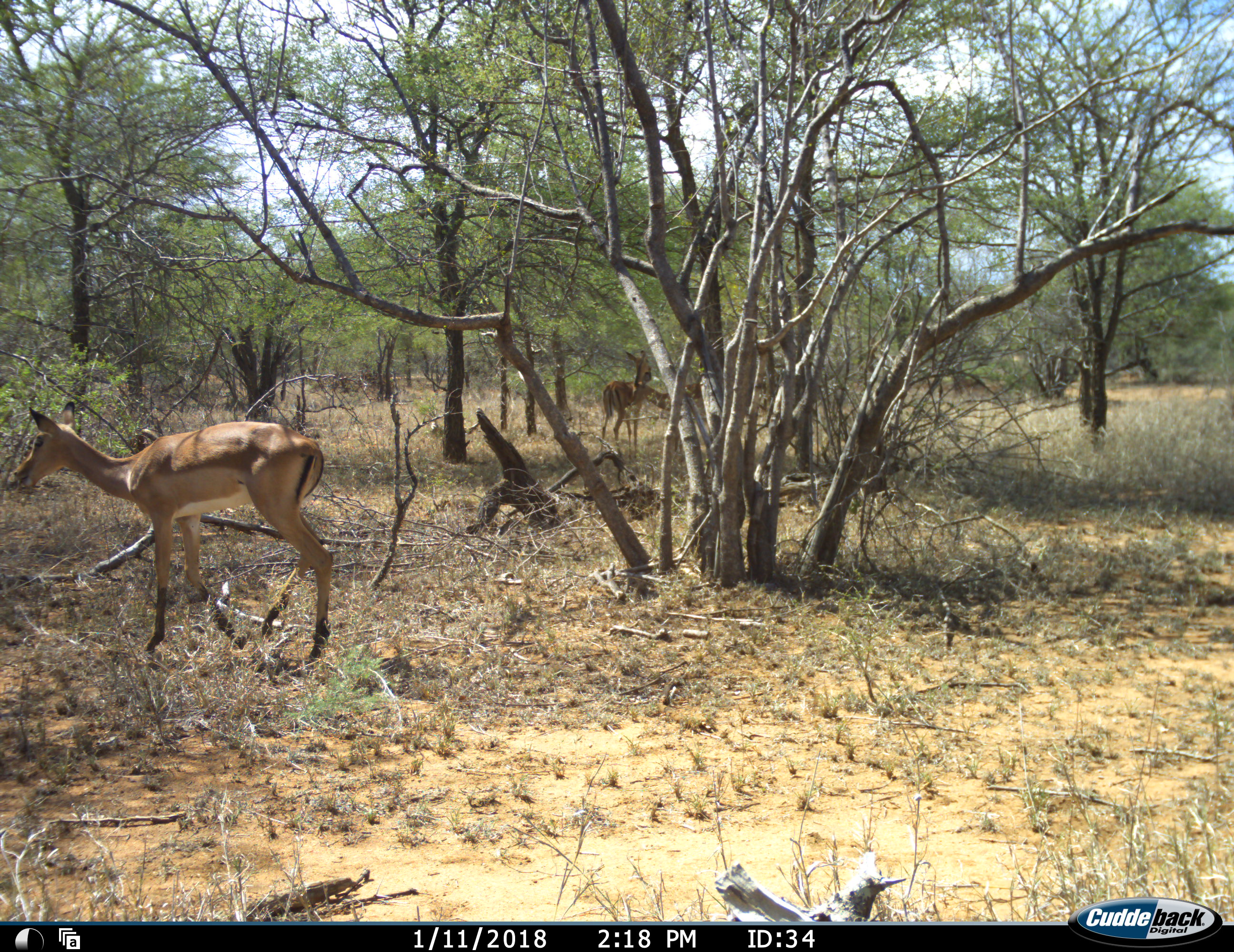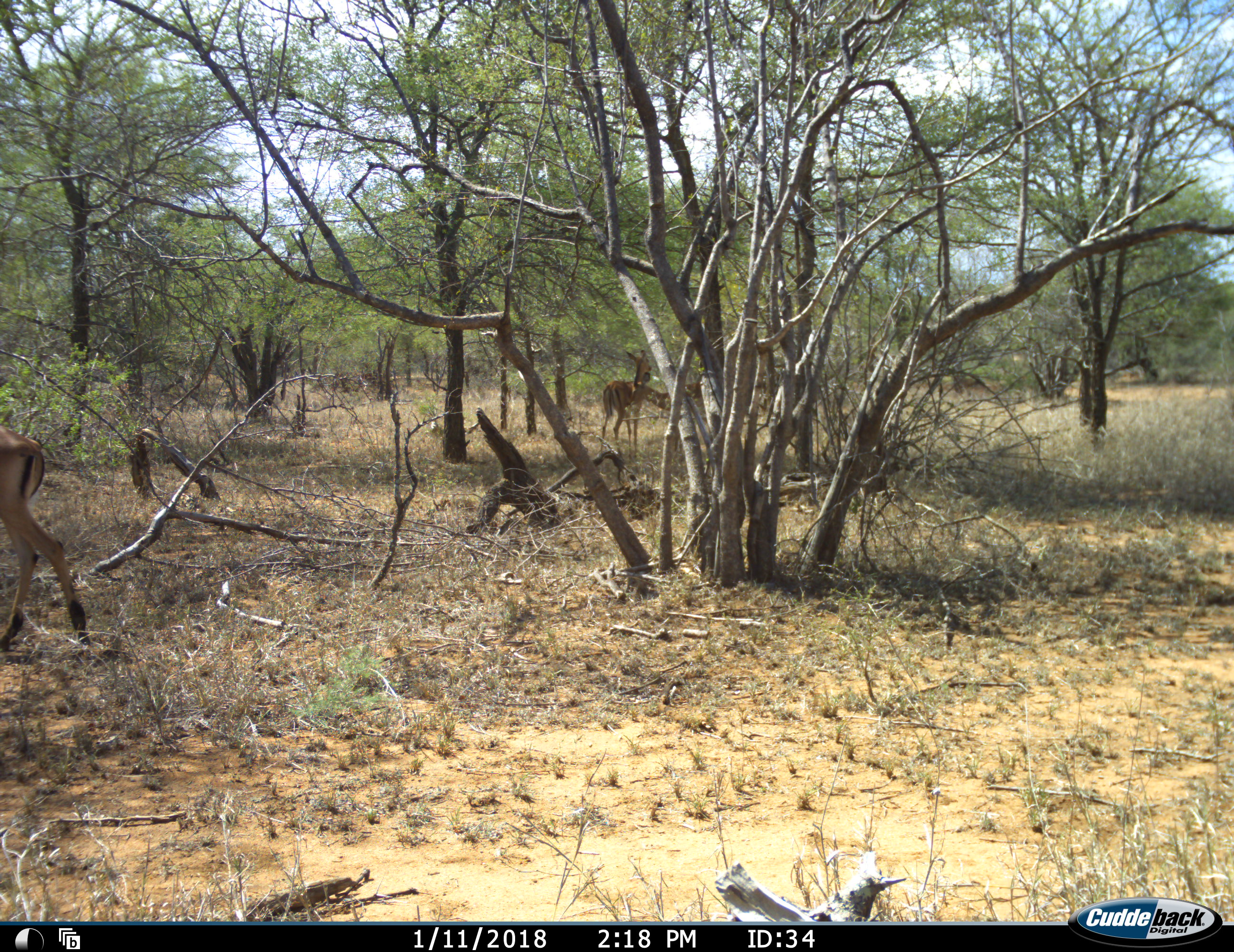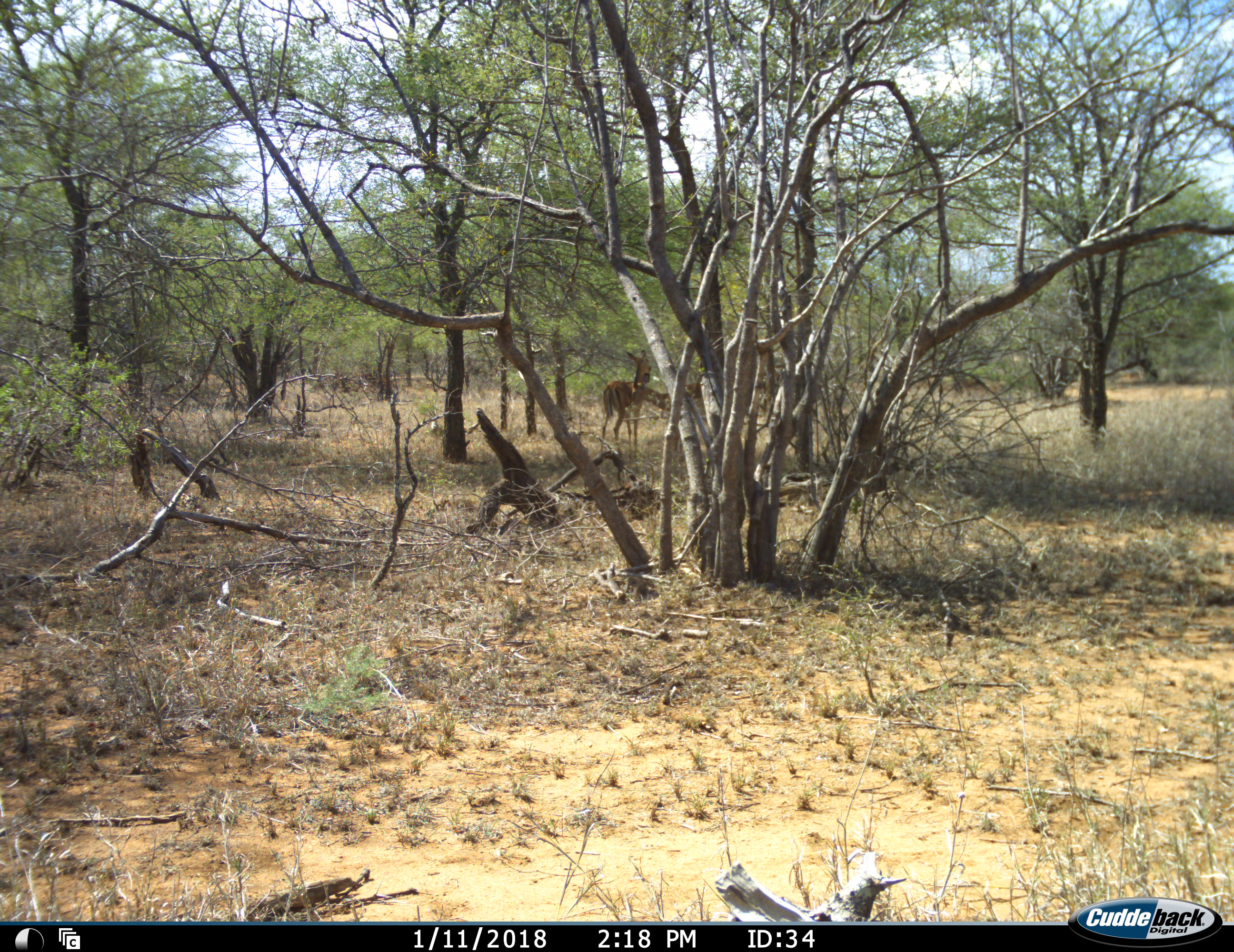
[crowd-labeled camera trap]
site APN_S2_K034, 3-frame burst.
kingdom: Animalia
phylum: Chordata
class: Mammalia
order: Artiodactyla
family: Bovidae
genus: Aepyceros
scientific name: Aepyceros melampus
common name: impala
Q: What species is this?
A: Impala (Aepyceros melampus).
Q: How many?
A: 2.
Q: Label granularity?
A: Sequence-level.